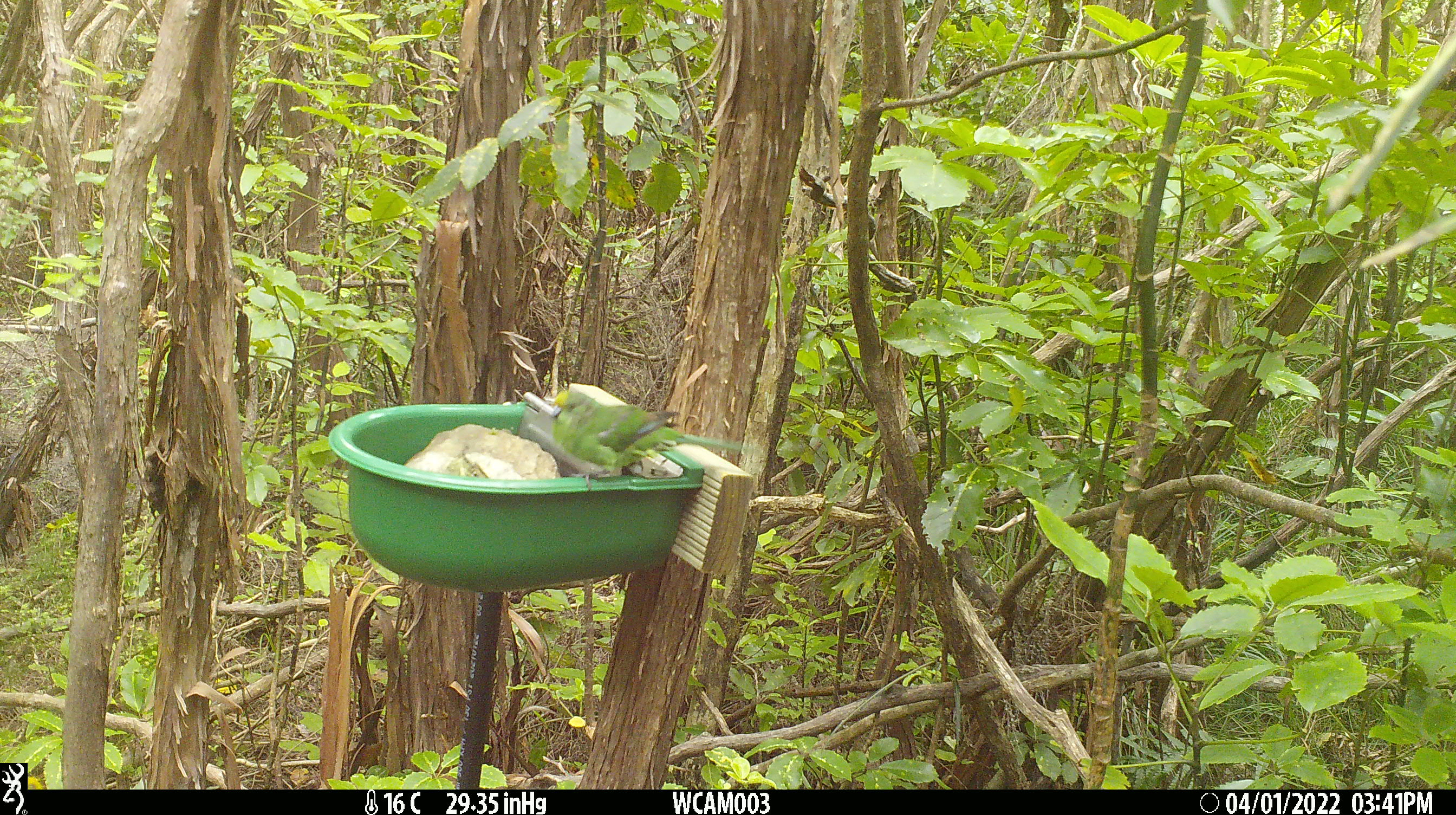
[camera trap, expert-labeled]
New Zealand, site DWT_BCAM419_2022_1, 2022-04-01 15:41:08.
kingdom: Animalia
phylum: Chordata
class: Aves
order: Psittaciformes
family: Psittaculidae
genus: Cyanoramphus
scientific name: Cyanoramphus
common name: parakeet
Parakeet (Cyanoramphus).